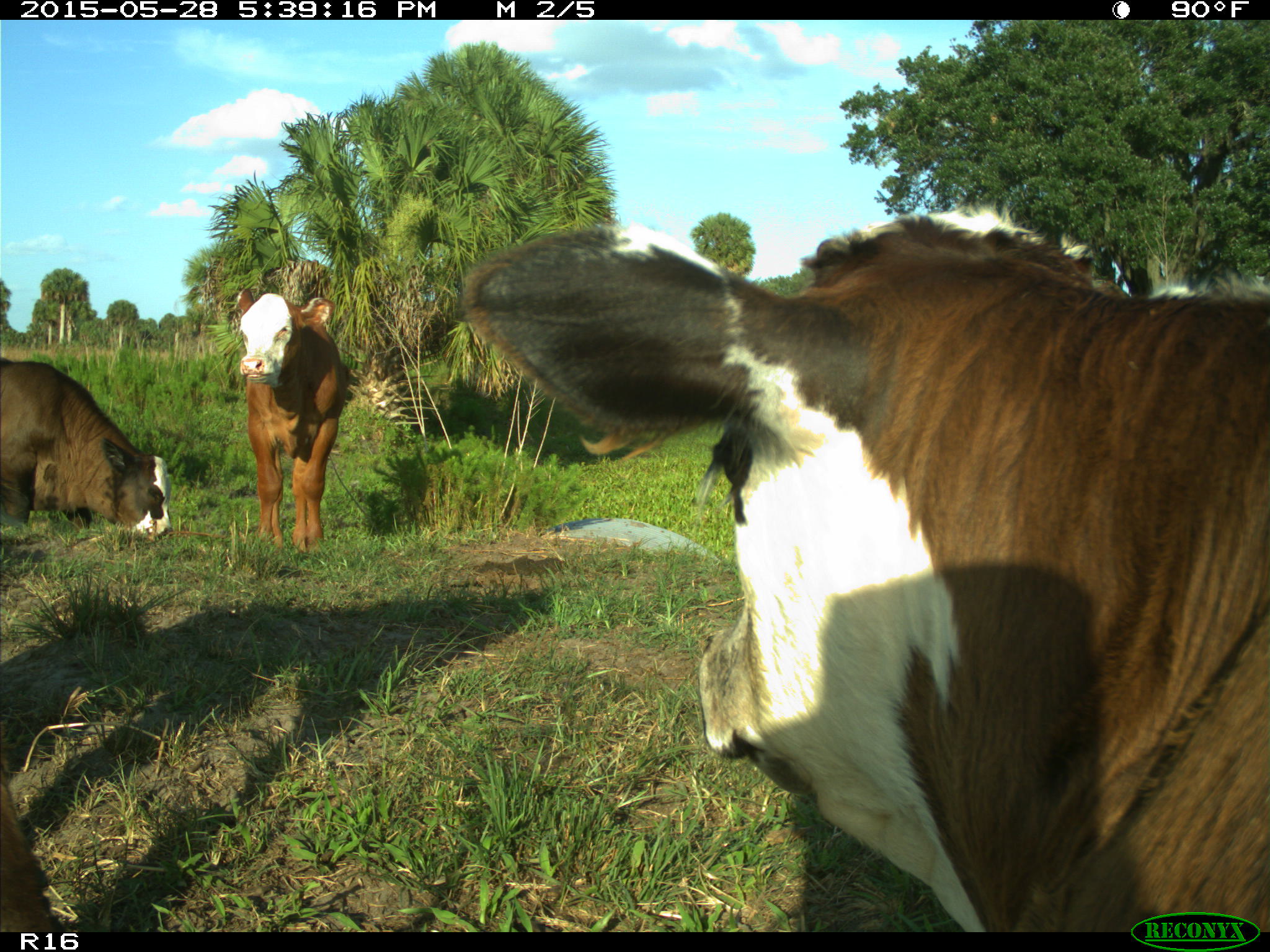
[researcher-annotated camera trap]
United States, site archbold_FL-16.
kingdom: Animalia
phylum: Chordata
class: Mammalia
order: Artiodactyla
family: Bovidae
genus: Bos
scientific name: Bos taurus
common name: domestic cow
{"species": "Bos taurus (domestic cow)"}